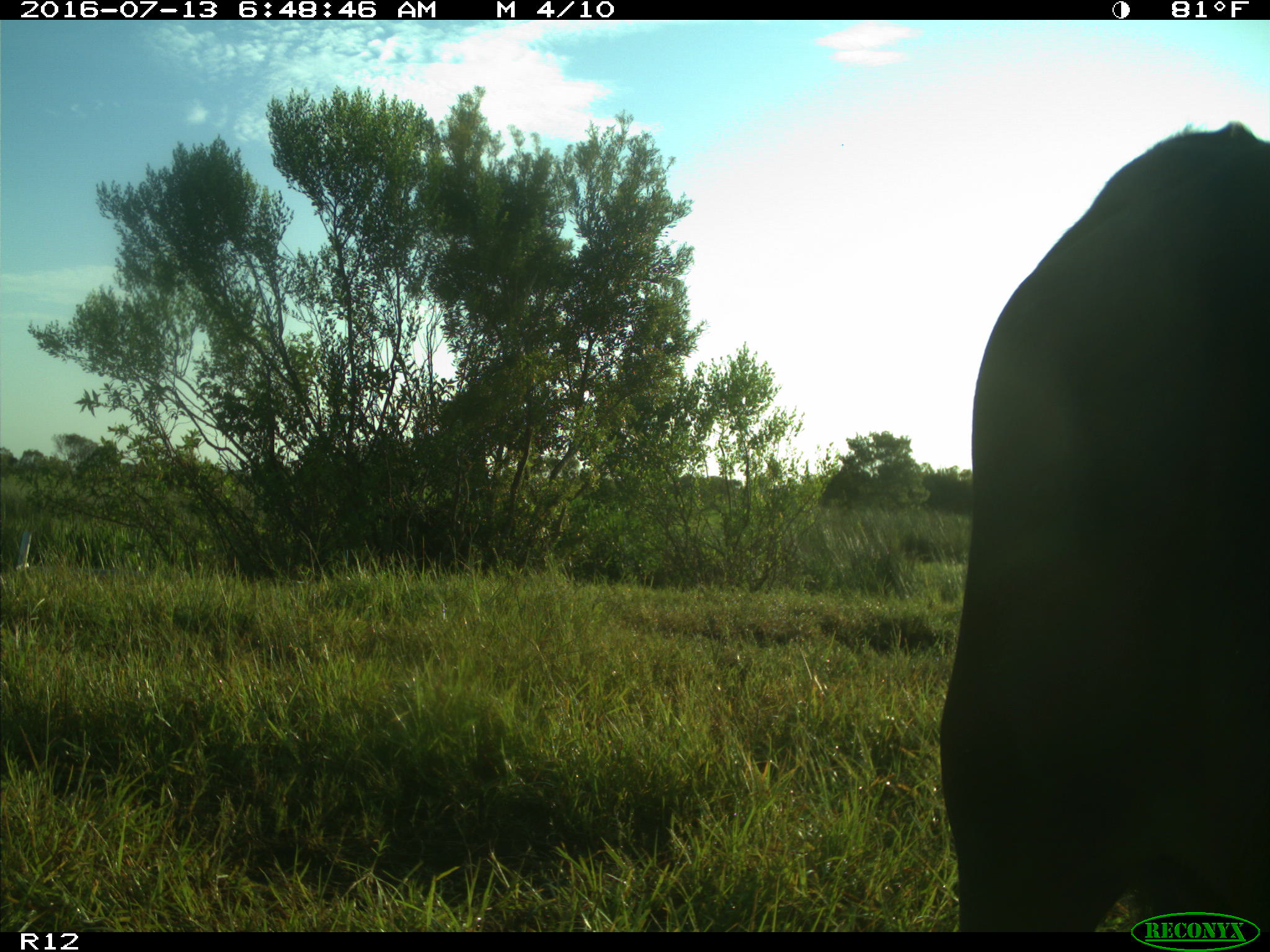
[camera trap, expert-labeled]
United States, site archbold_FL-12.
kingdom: Animalia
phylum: Chordata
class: Mammalia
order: Artiodactyla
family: Bovidae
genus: Bos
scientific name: Bos taurus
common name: domestic cow